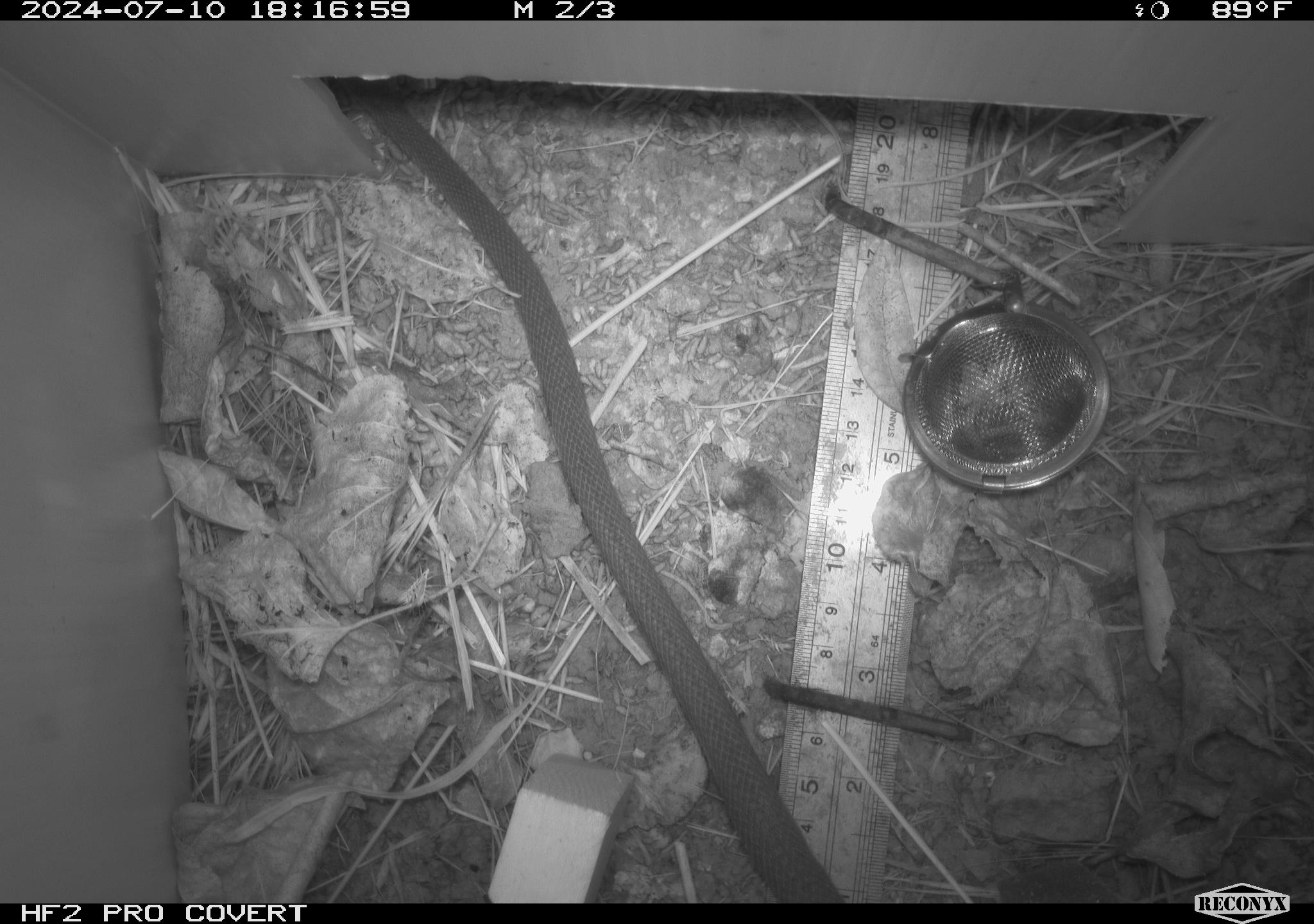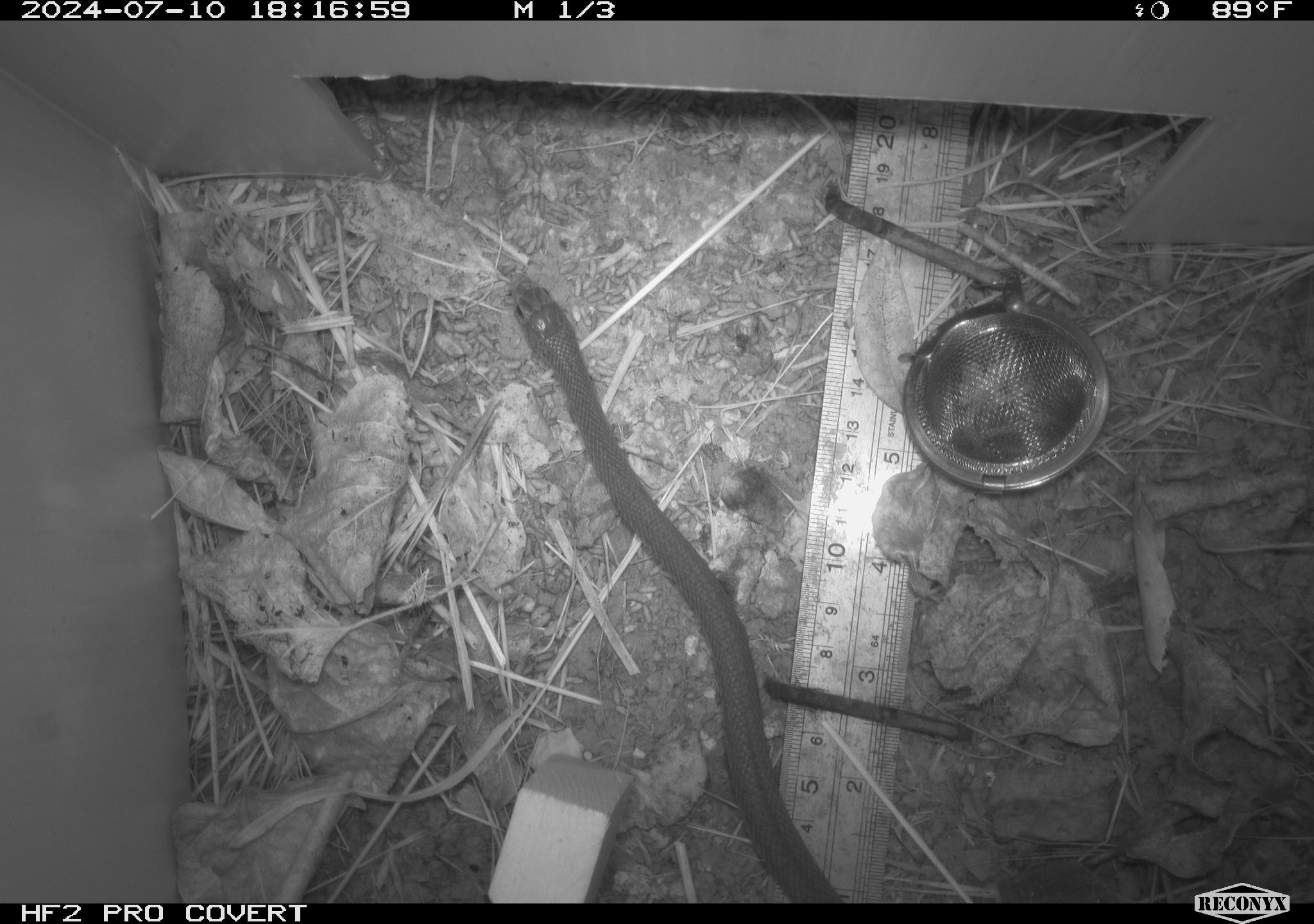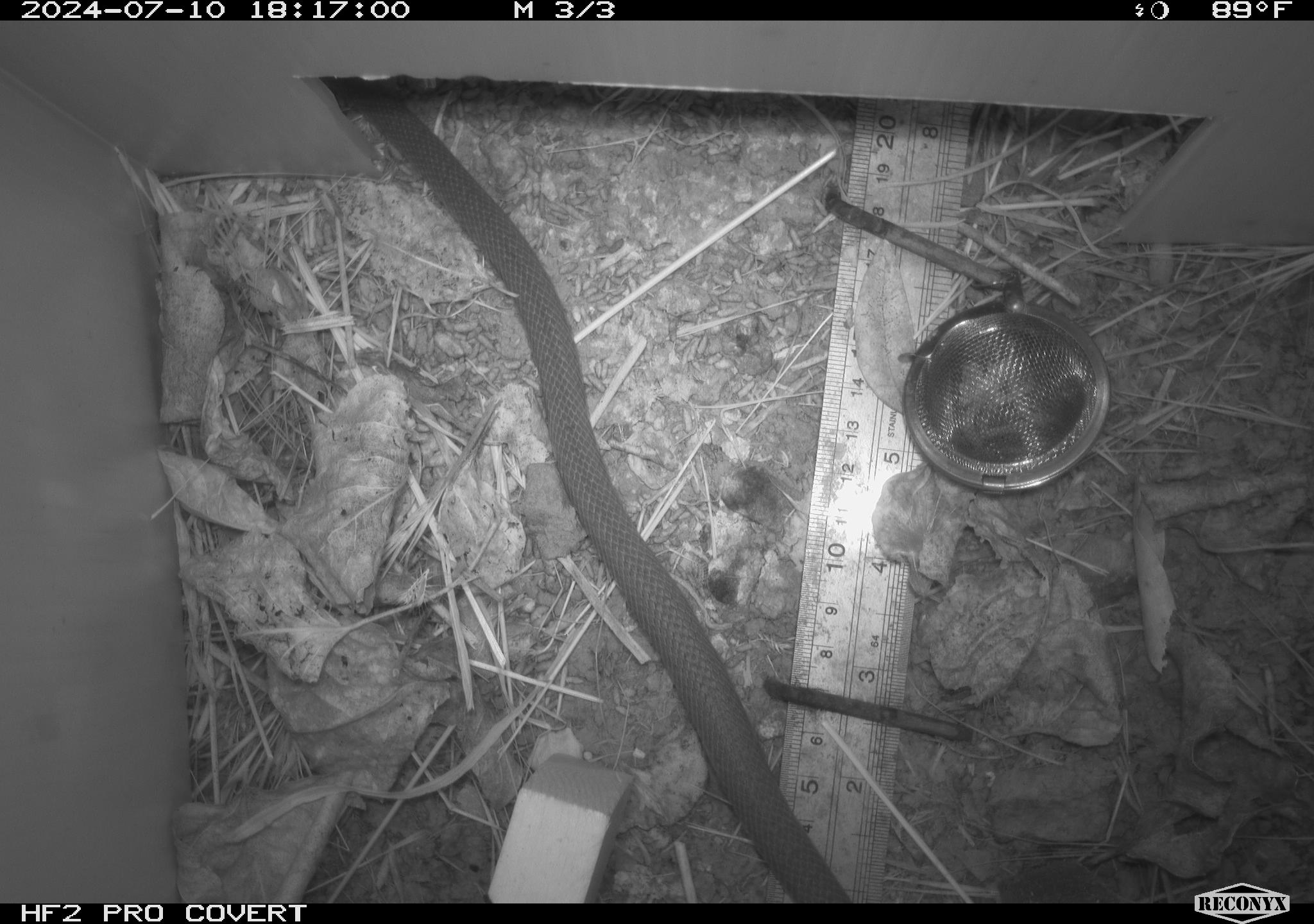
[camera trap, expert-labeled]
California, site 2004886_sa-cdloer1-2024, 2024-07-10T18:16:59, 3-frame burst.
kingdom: Animalia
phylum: Chordata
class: Reptilia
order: Squamata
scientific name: Squamata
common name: lizards and snakes